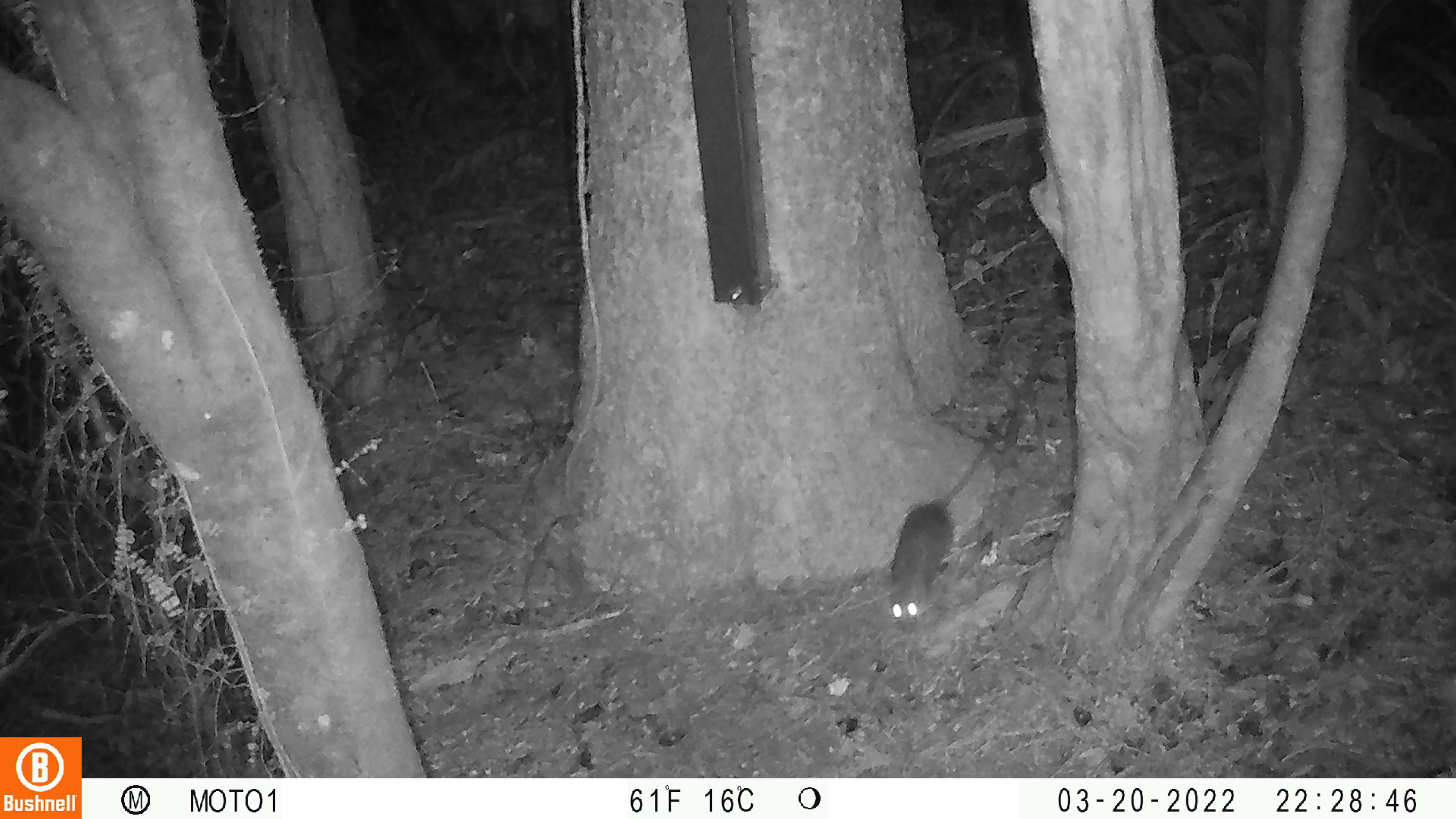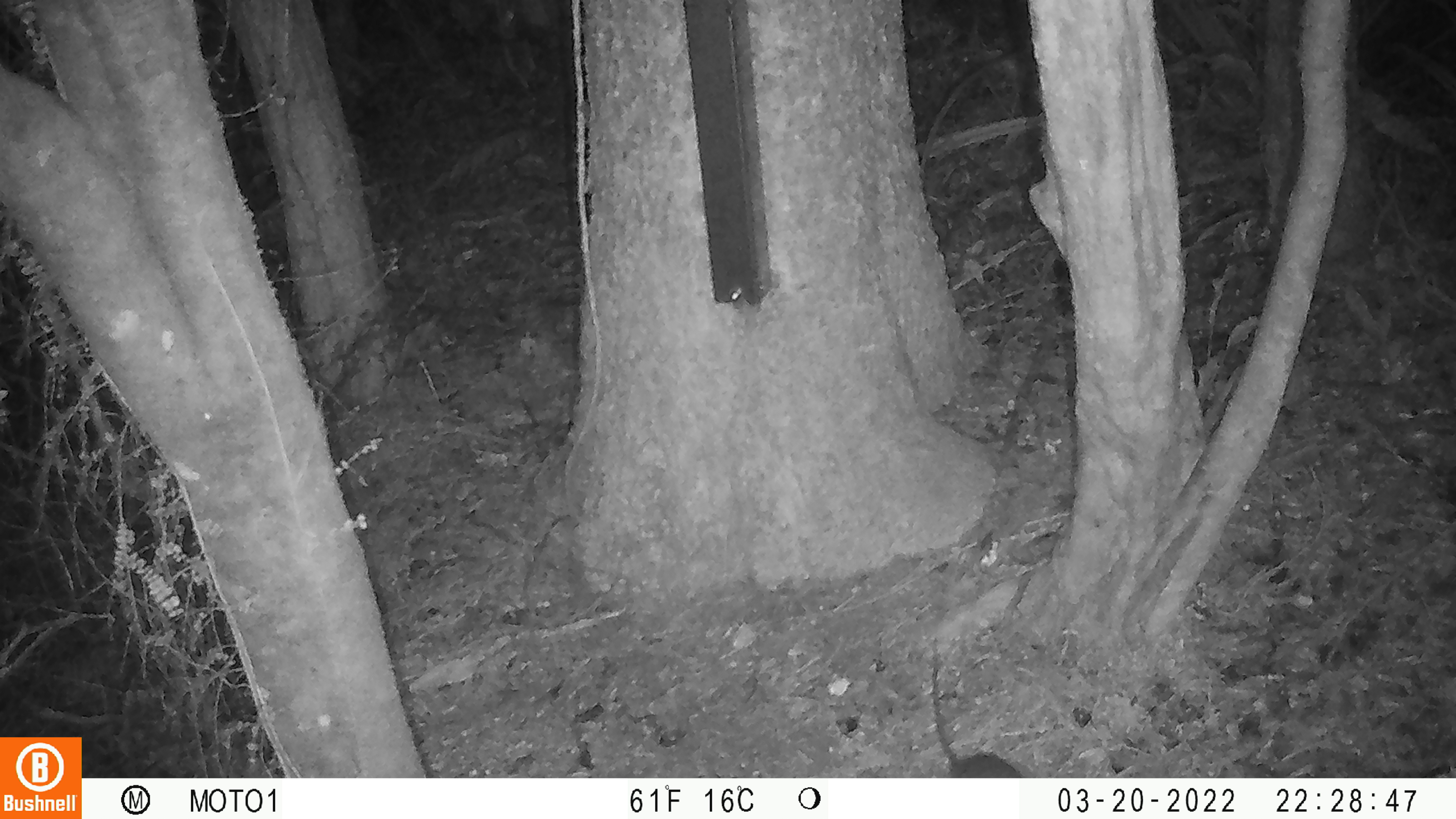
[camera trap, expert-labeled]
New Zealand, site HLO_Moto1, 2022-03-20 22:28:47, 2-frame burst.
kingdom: Animalia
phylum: Chordata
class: Mammalia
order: Rodentia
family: Muridae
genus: Rattus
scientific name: Rattus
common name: rat